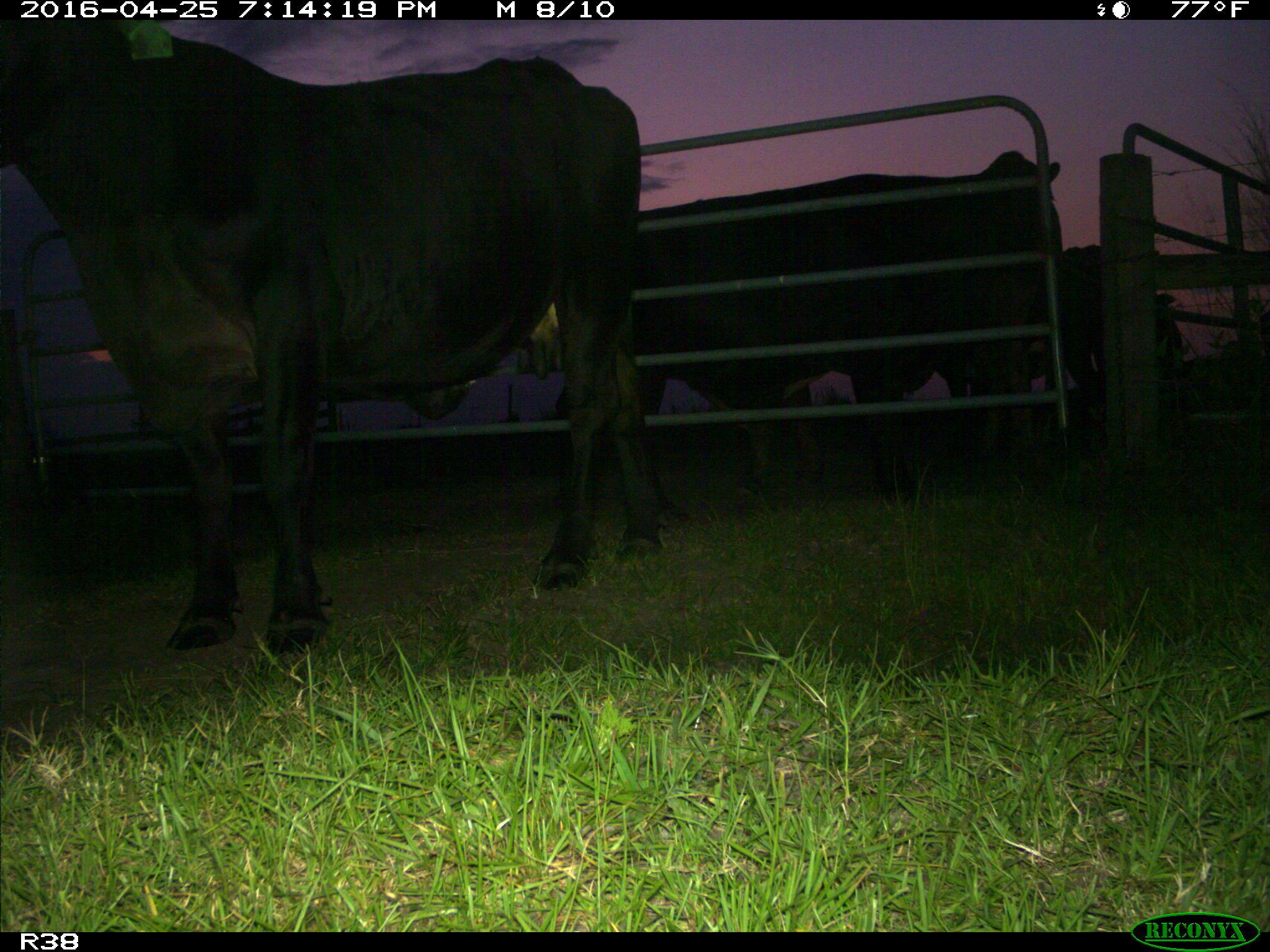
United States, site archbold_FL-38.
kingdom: Animalia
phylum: Chordata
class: Mammalia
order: Artiodactyla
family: Bovidae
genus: Bos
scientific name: Bos taurus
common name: domestic cow